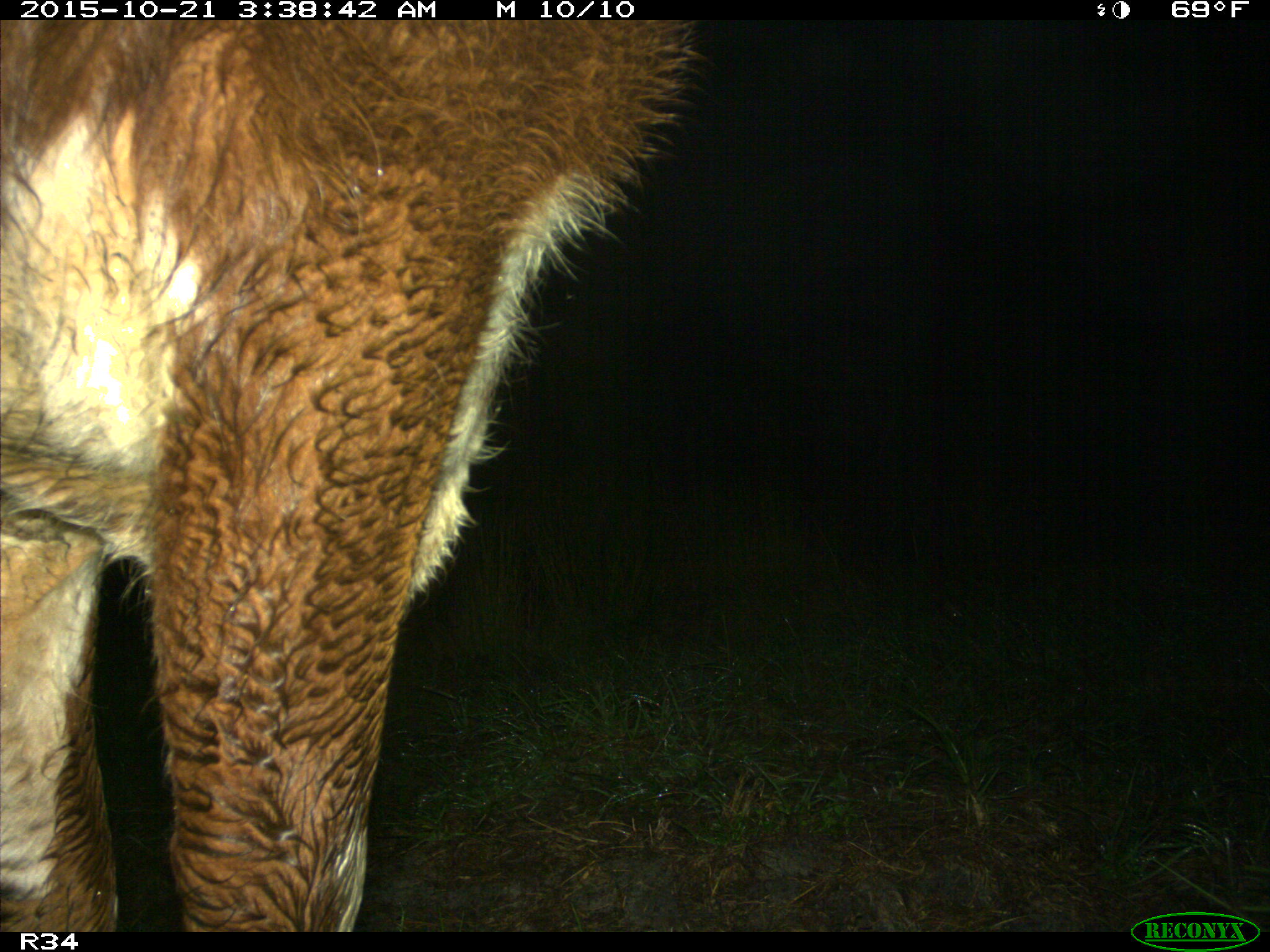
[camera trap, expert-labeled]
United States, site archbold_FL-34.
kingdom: Animalia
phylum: Chordata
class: Mammalia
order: Artiodactyla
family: Bovidae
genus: Bos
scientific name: Bos taurus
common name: domestic cow